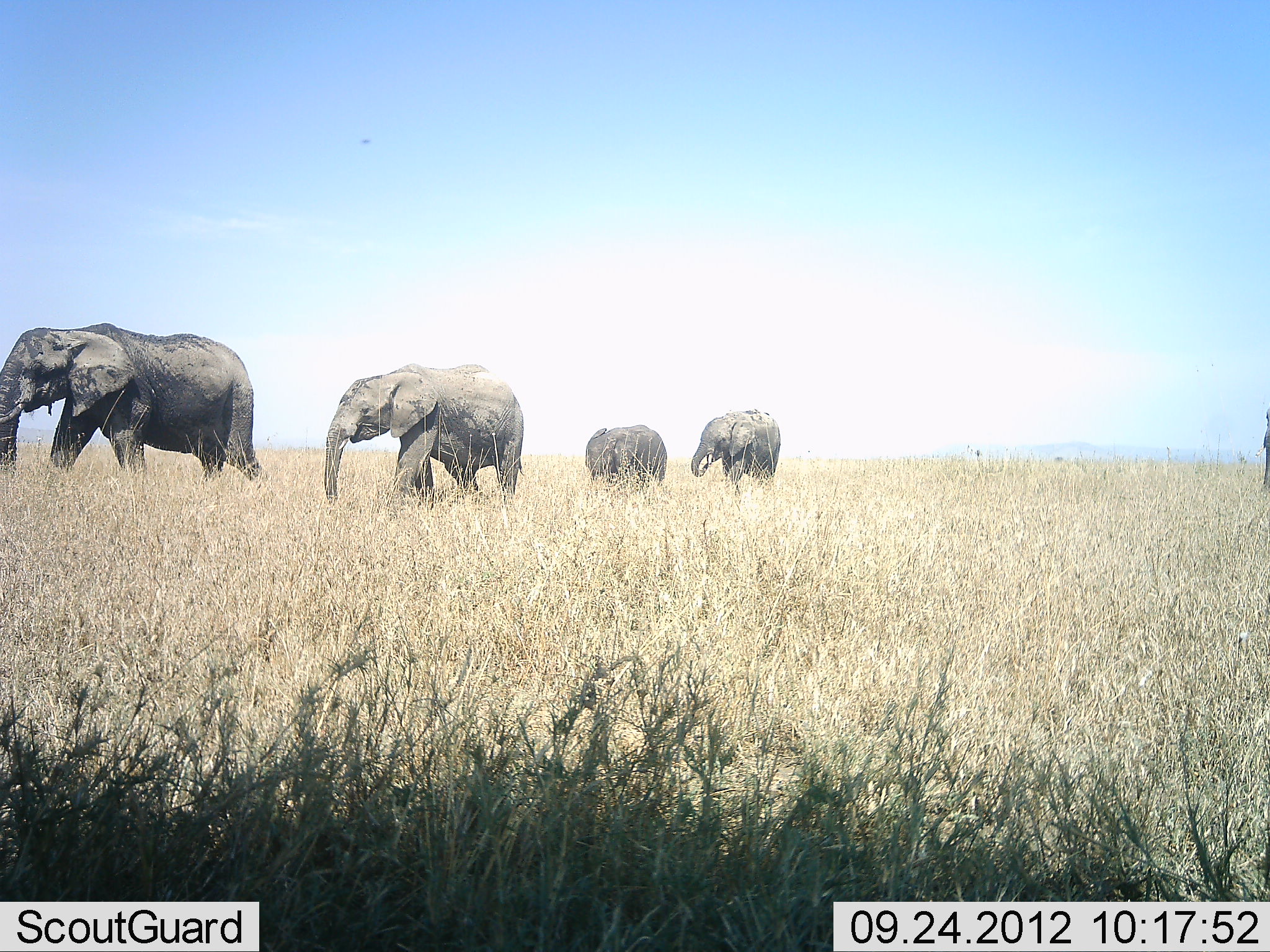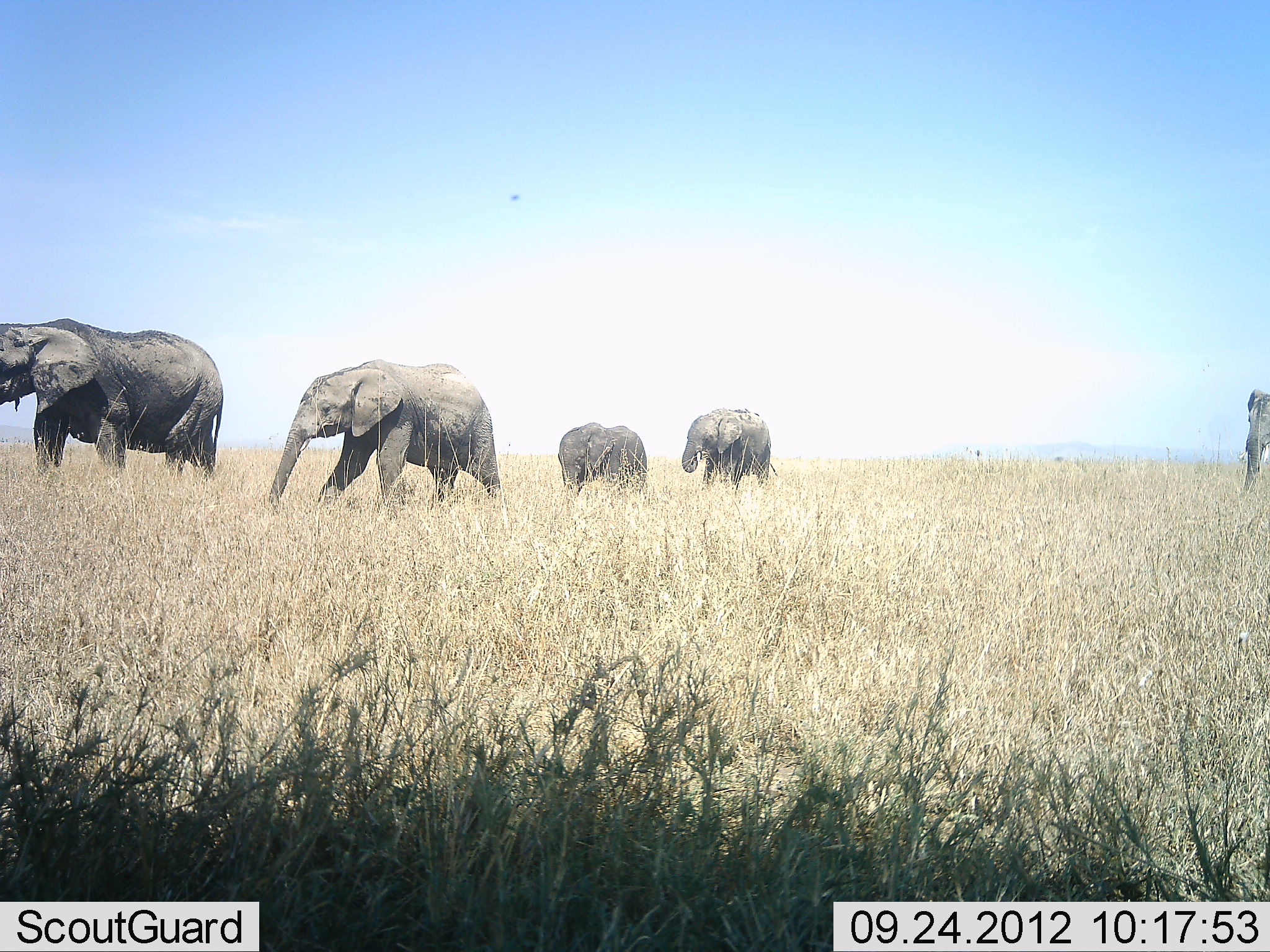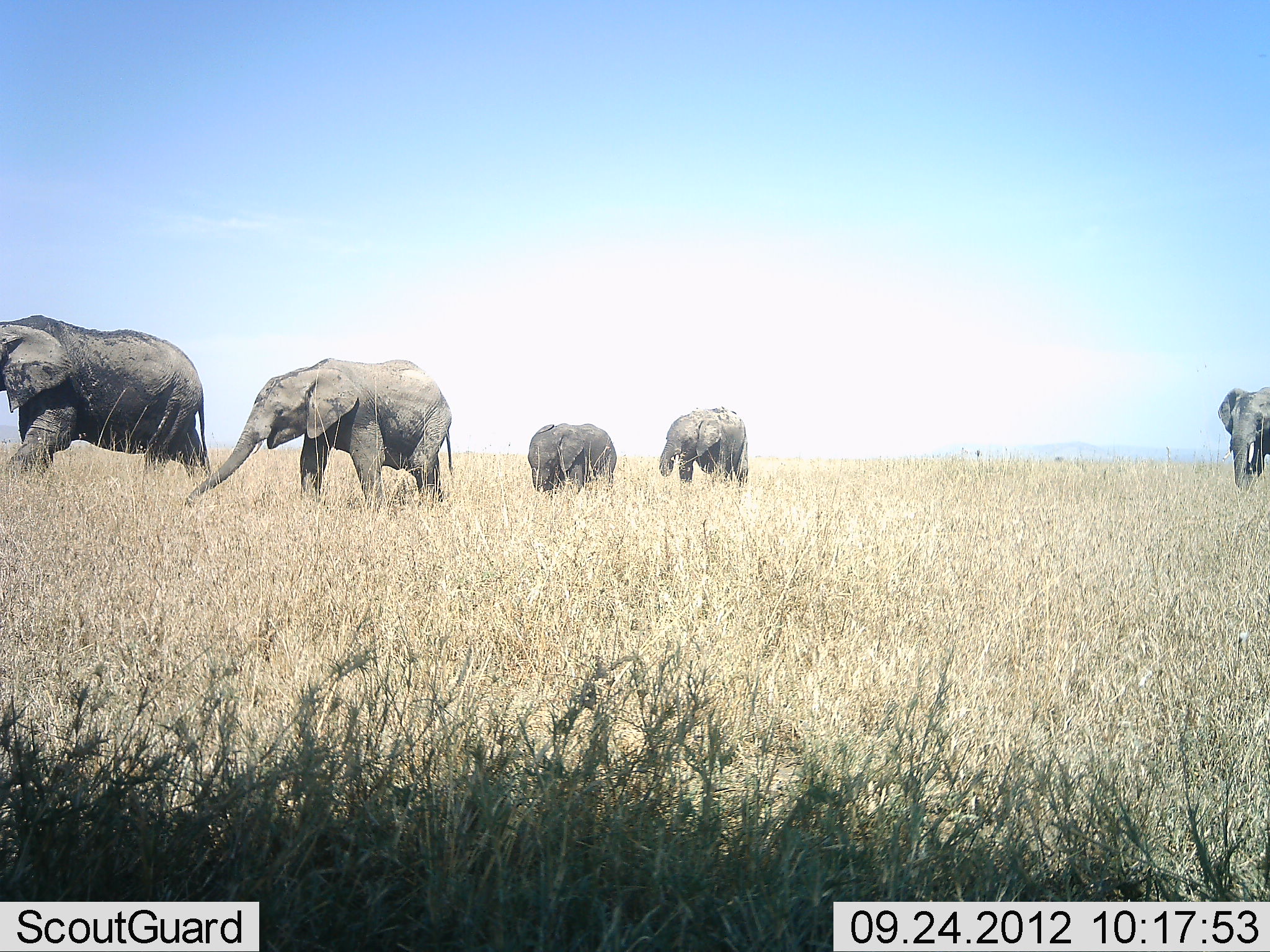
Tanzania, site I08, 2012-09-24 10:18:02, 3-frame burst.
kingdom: Animalia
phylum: Chordata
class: Mammalia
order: Proboscidea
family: Elephantidae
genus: Loxodonta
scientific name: Loxodonta africana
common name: african bush elephant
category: elephant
Elephant (african bush elephant) (Loxodonta africana), count 5. Behavior (volunteer vote fractions): standing 0%, resting 0%, moving 100%, interacting 0%. Young present (vote fraction): 60%. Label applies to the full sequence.